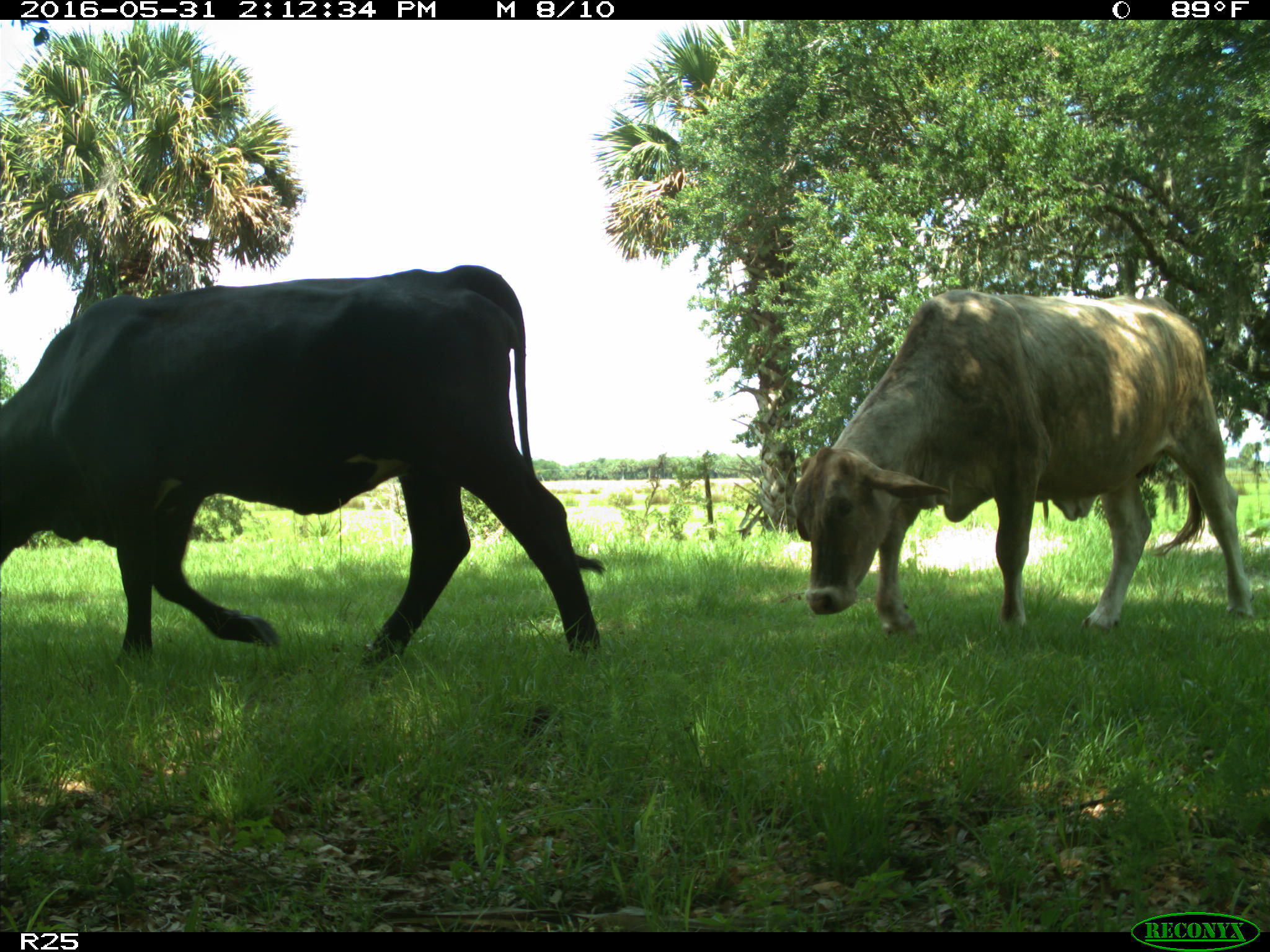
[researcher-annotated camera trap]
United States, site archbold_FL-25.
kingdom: Animalia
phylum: Chordata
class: Mammalia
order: Artiodactyla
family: Bovidae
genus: Bos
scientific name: Bos taurus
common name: domestic cow